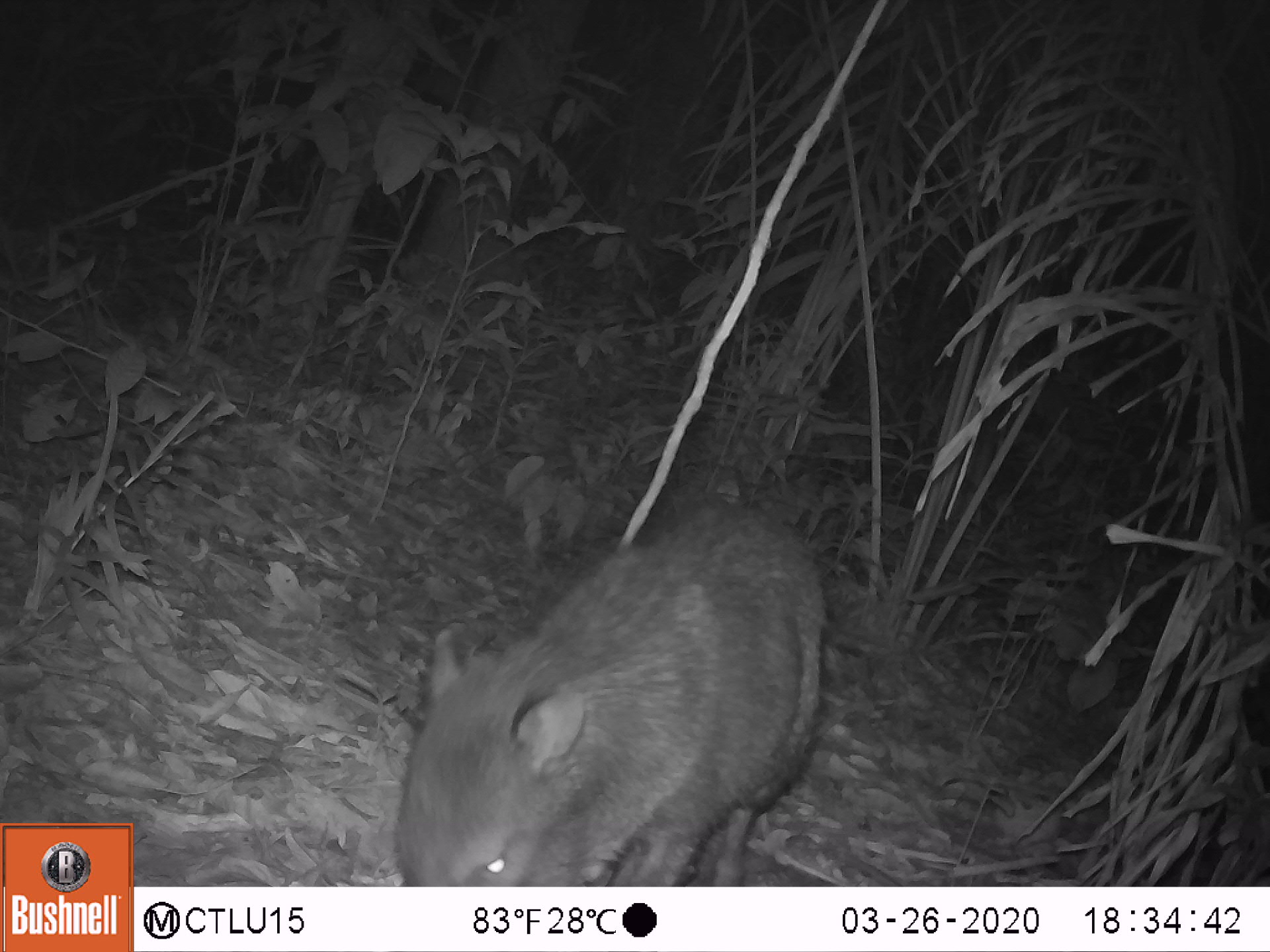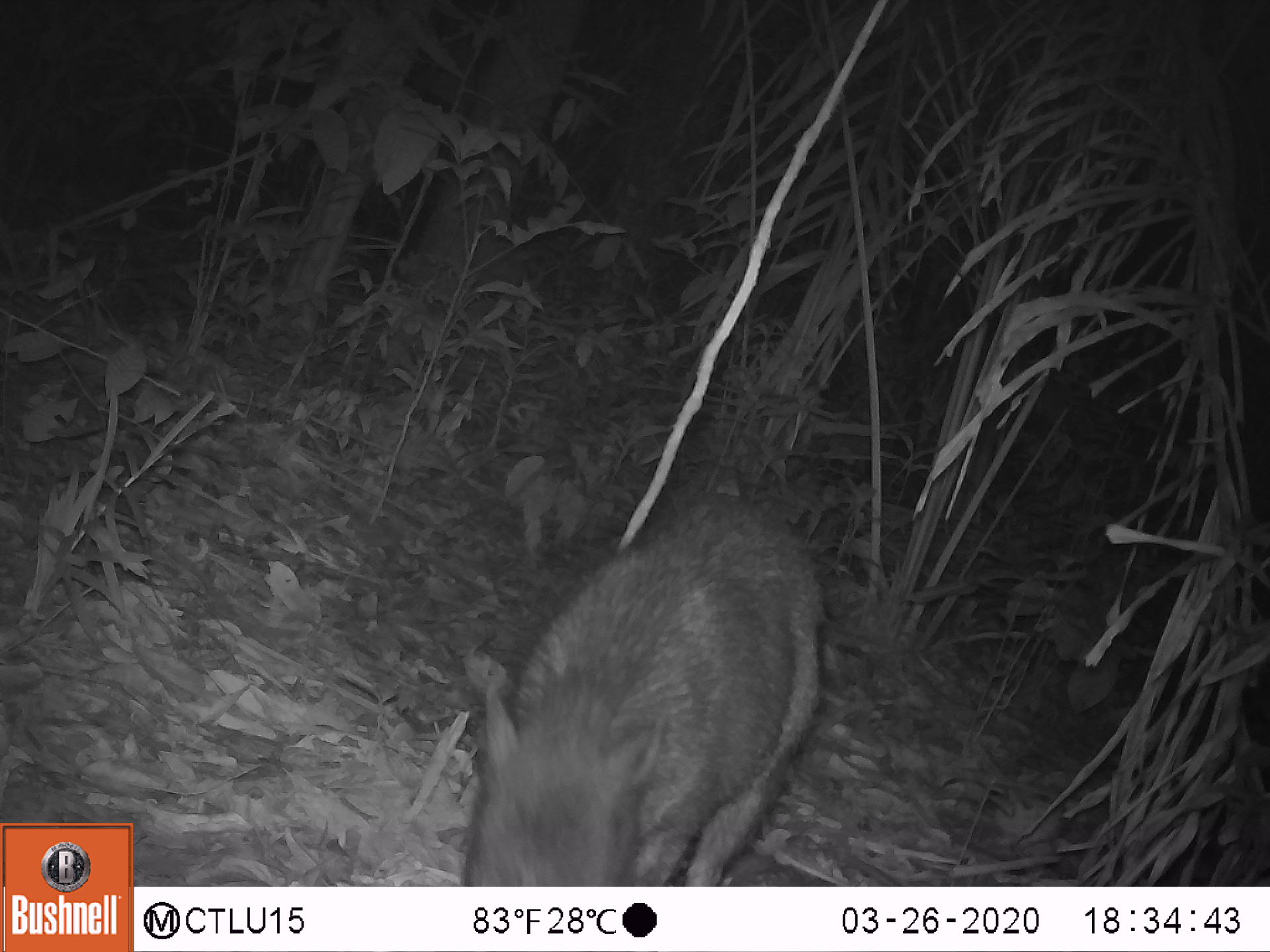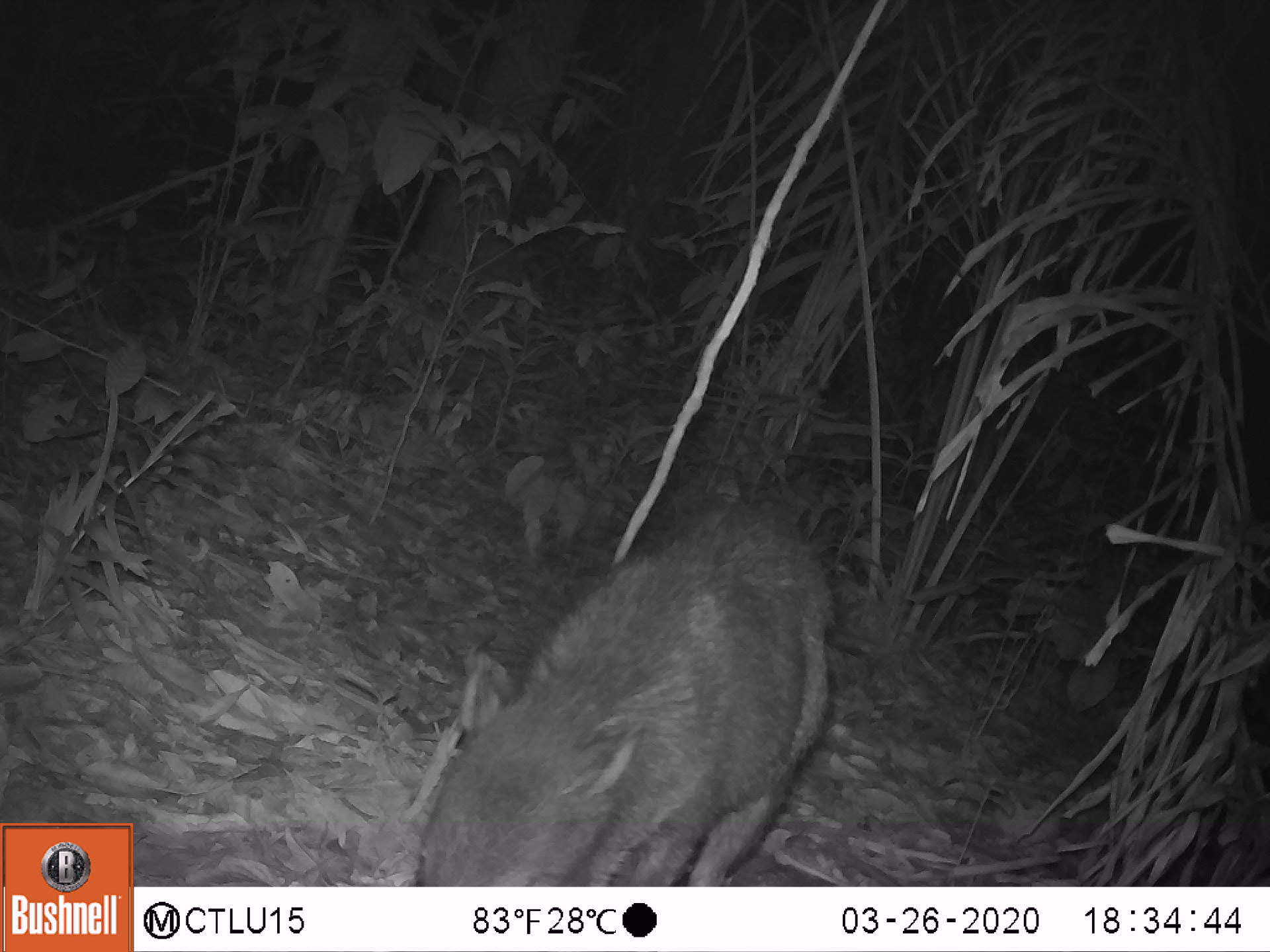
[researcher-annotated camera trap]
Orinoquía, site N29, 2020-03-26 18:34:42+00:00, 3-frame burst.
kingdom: Animalia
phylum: Chordata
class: Mammalia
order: Artiodactyla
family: Tayassuidae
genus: Pecari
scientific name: Pecari tajacu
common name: collared peccary